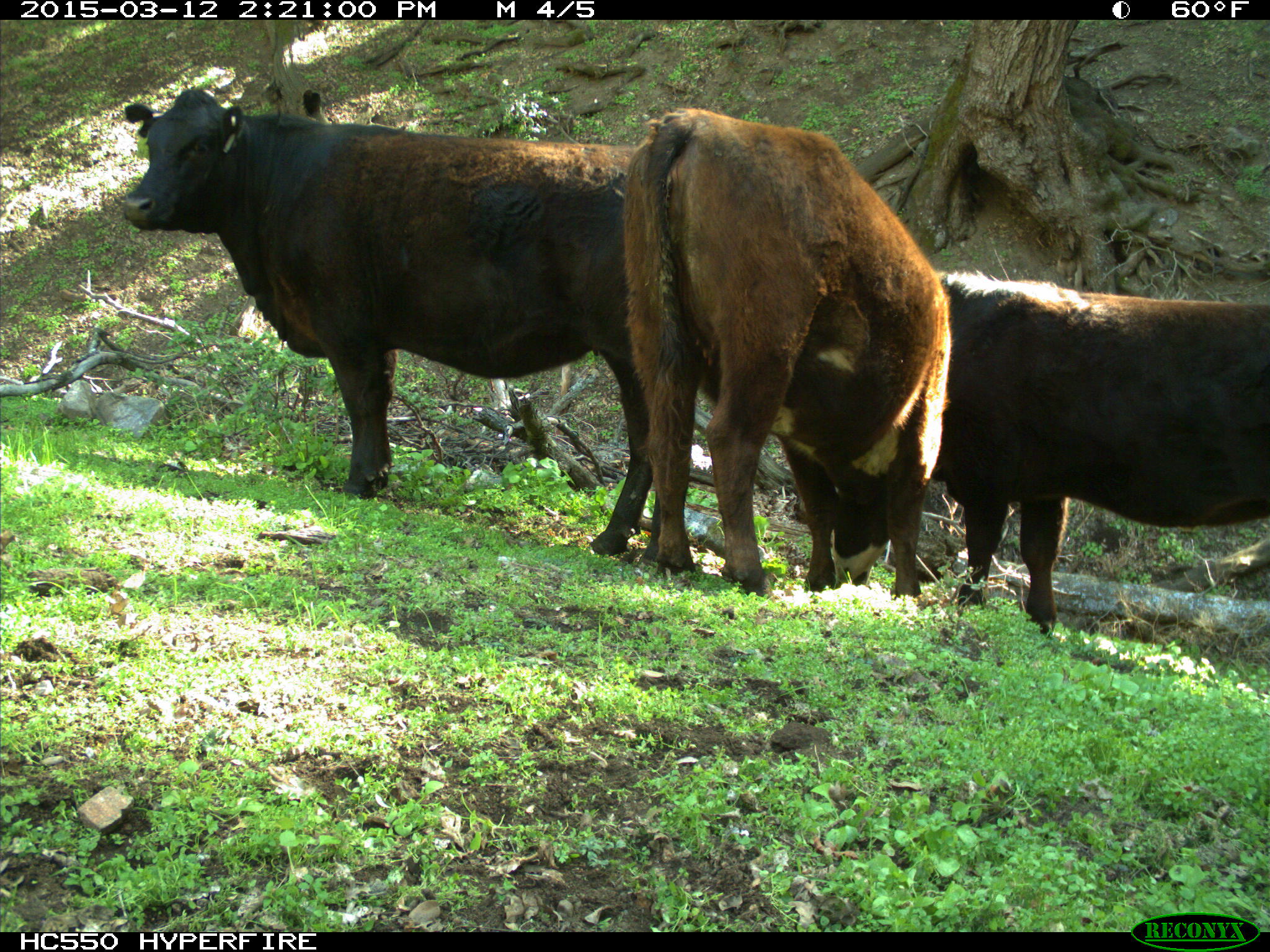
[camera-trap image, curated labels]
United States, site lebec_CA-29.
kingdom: Animalia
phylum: Chordata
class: Mammalia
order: Artiodactyla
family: Bovidae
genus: Bos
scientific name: Bos taurus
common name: domestic cow